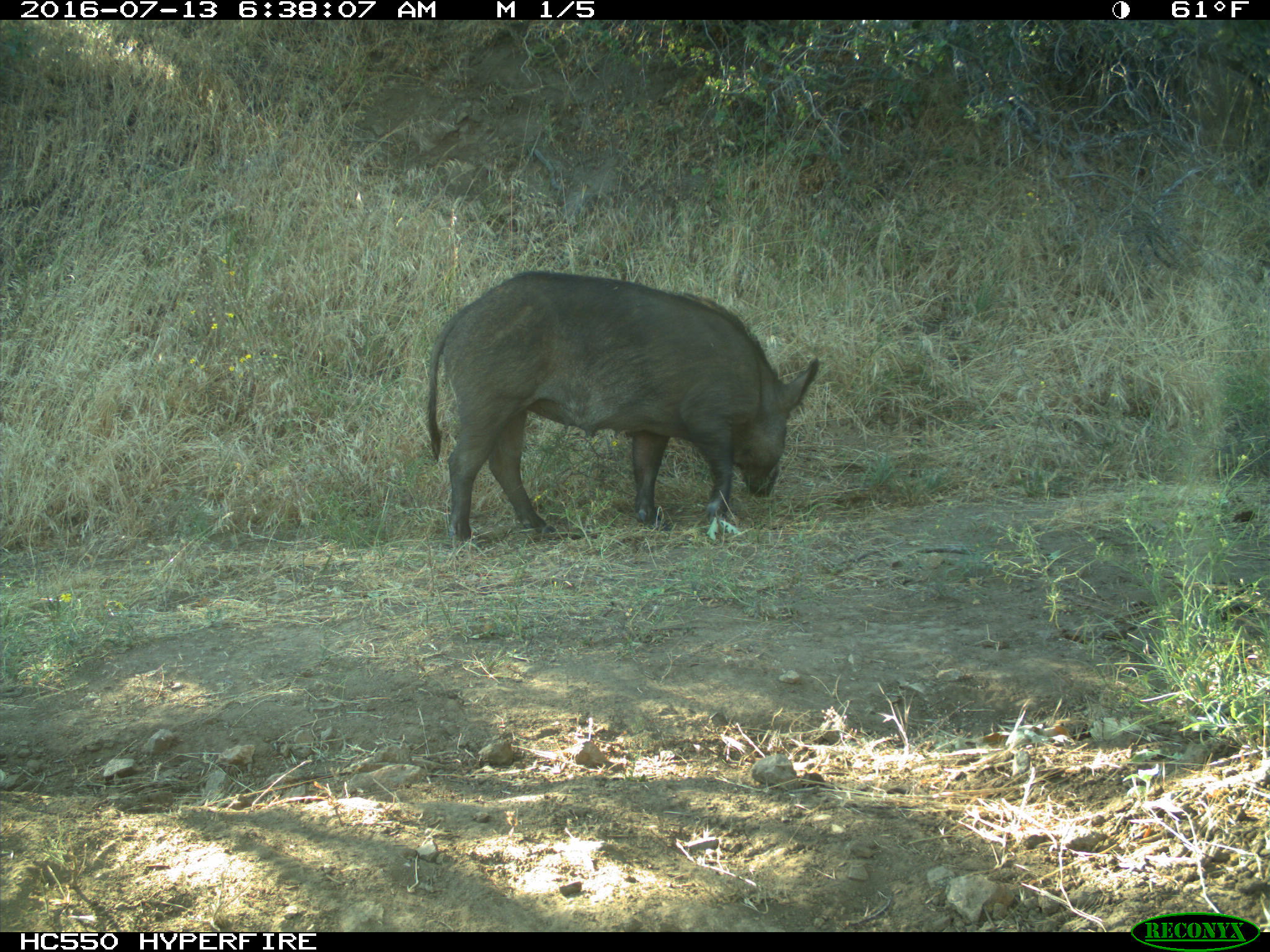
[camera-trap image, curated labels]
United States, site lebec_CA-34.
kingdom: Animalia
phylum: Chordata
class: Mammalia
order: Artiodactyla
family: Suidae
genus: Sus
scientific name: Sus scrofa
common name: wild boar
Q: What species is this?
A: Sus scrofa (wild boar).